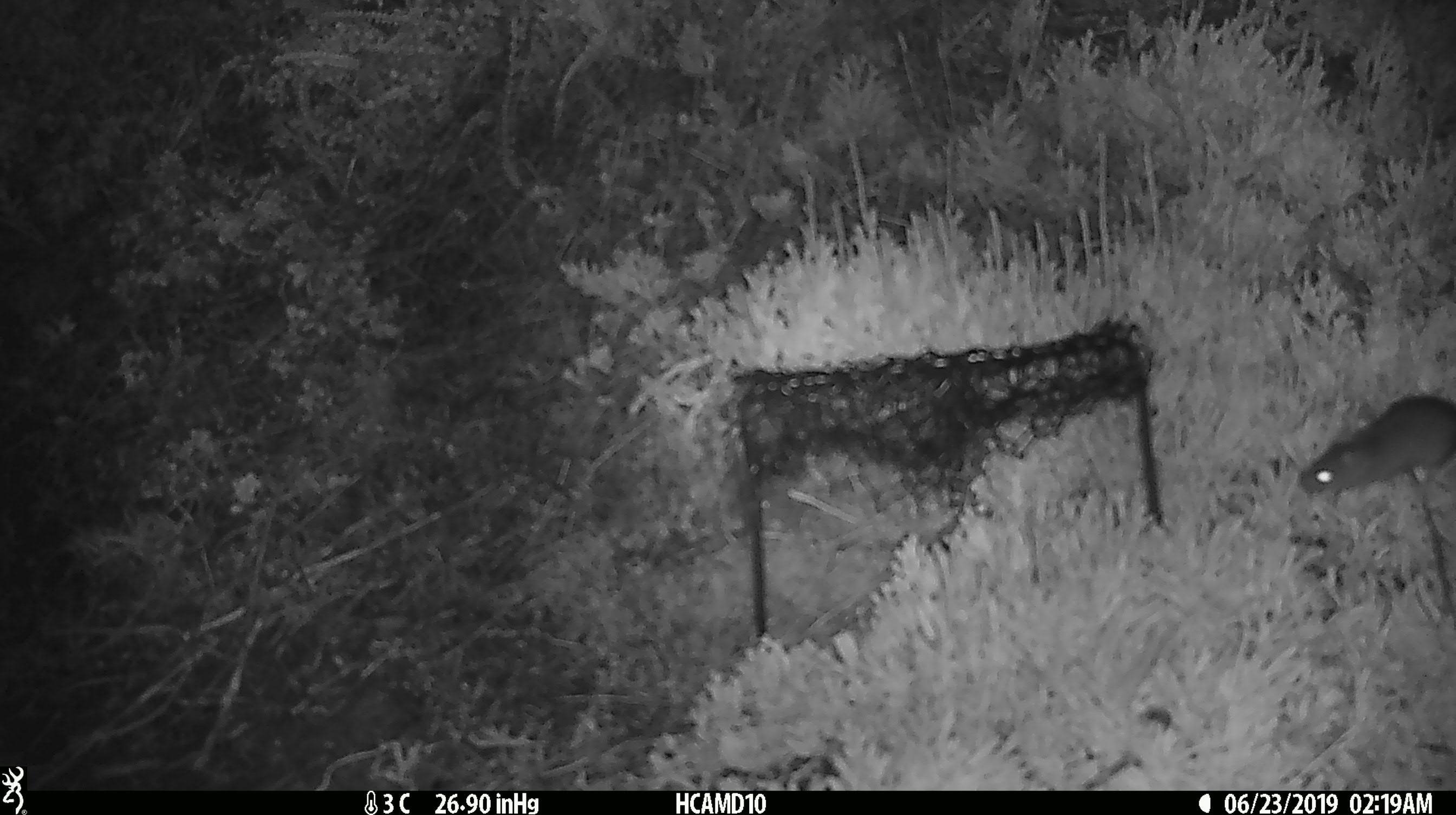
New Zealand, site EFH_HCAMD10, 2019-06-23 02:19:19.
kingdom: Animalia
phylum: Chordata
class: Mammalia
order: Rodentia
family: Muridae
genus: Mus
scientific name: Mus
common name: mouse